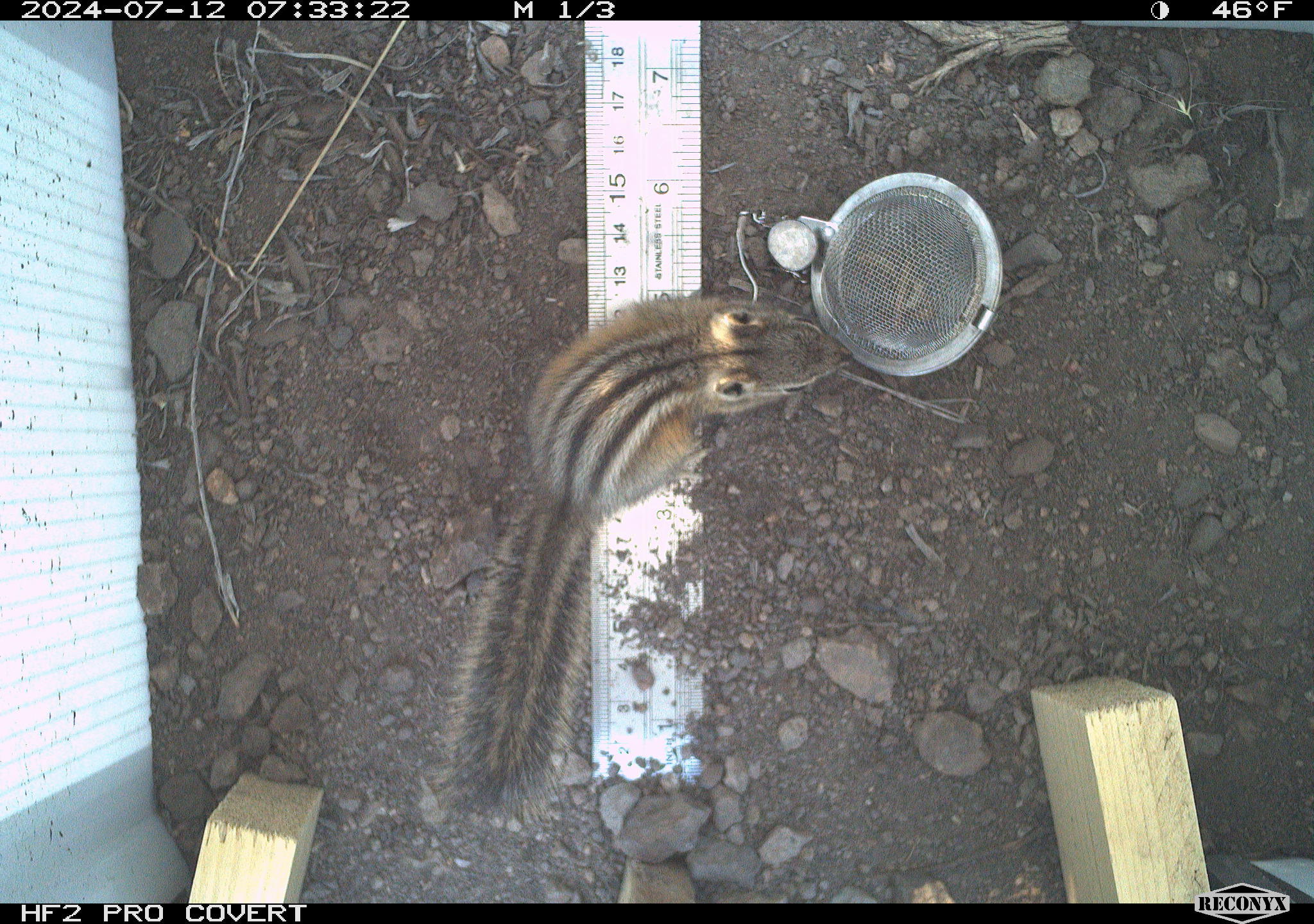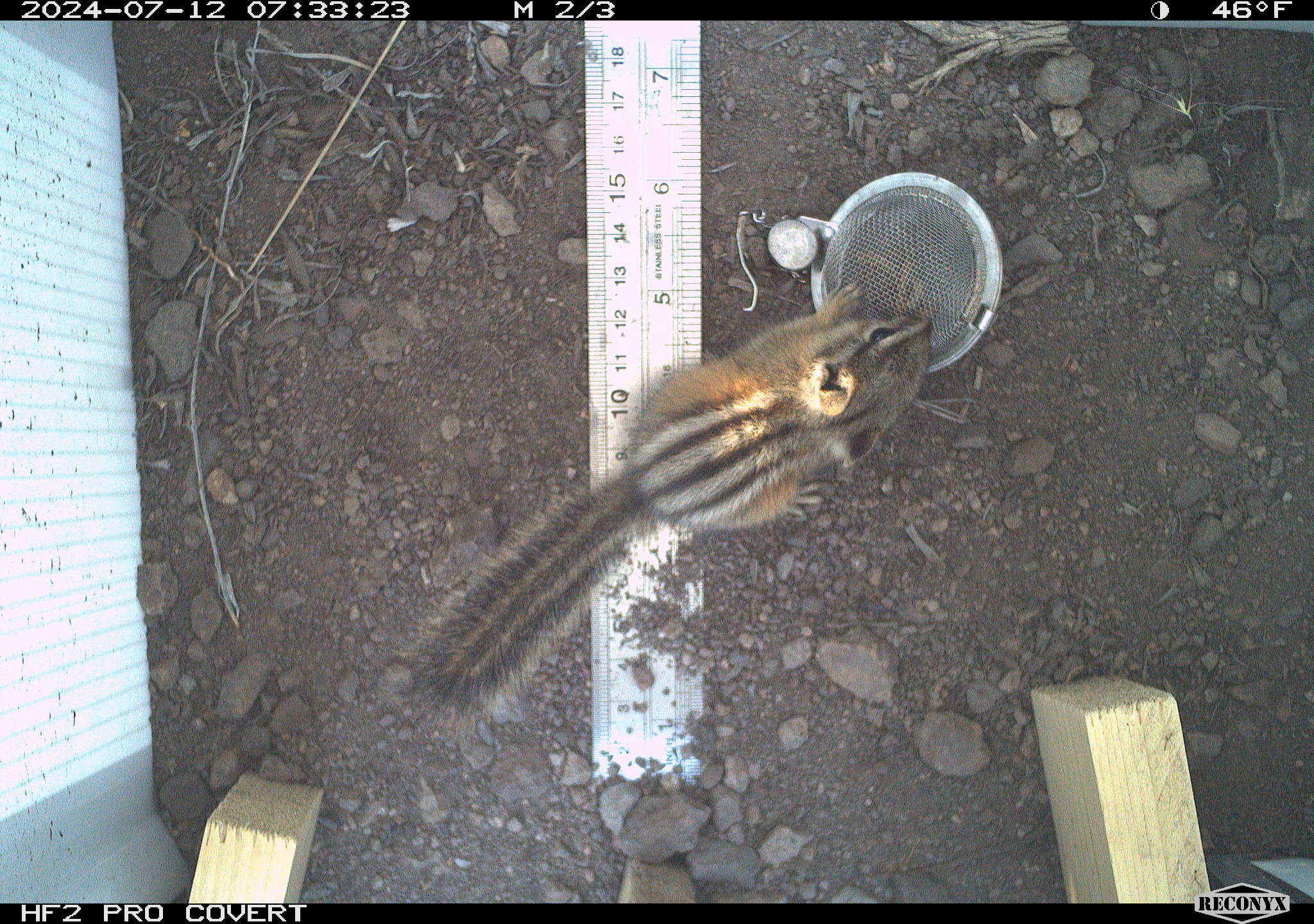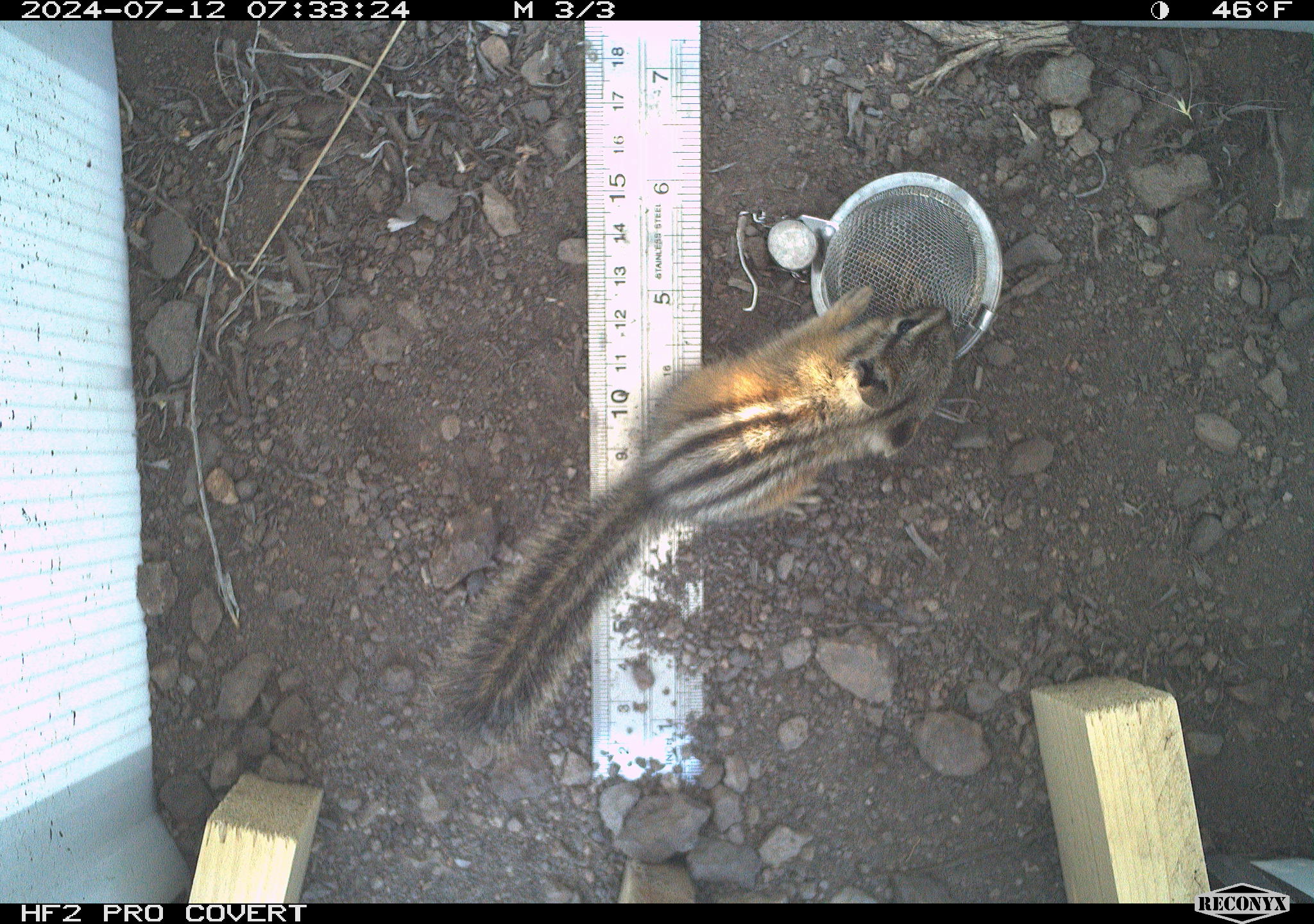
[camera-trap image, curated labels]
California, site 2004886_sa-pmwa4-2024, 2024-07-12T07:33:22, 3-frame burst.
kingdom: Animalia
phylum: Chordata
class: Mammalia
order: Rodentia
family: Sciuridae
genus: Neotamias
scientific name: Neotamias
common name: western chipmunks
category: neotamias species